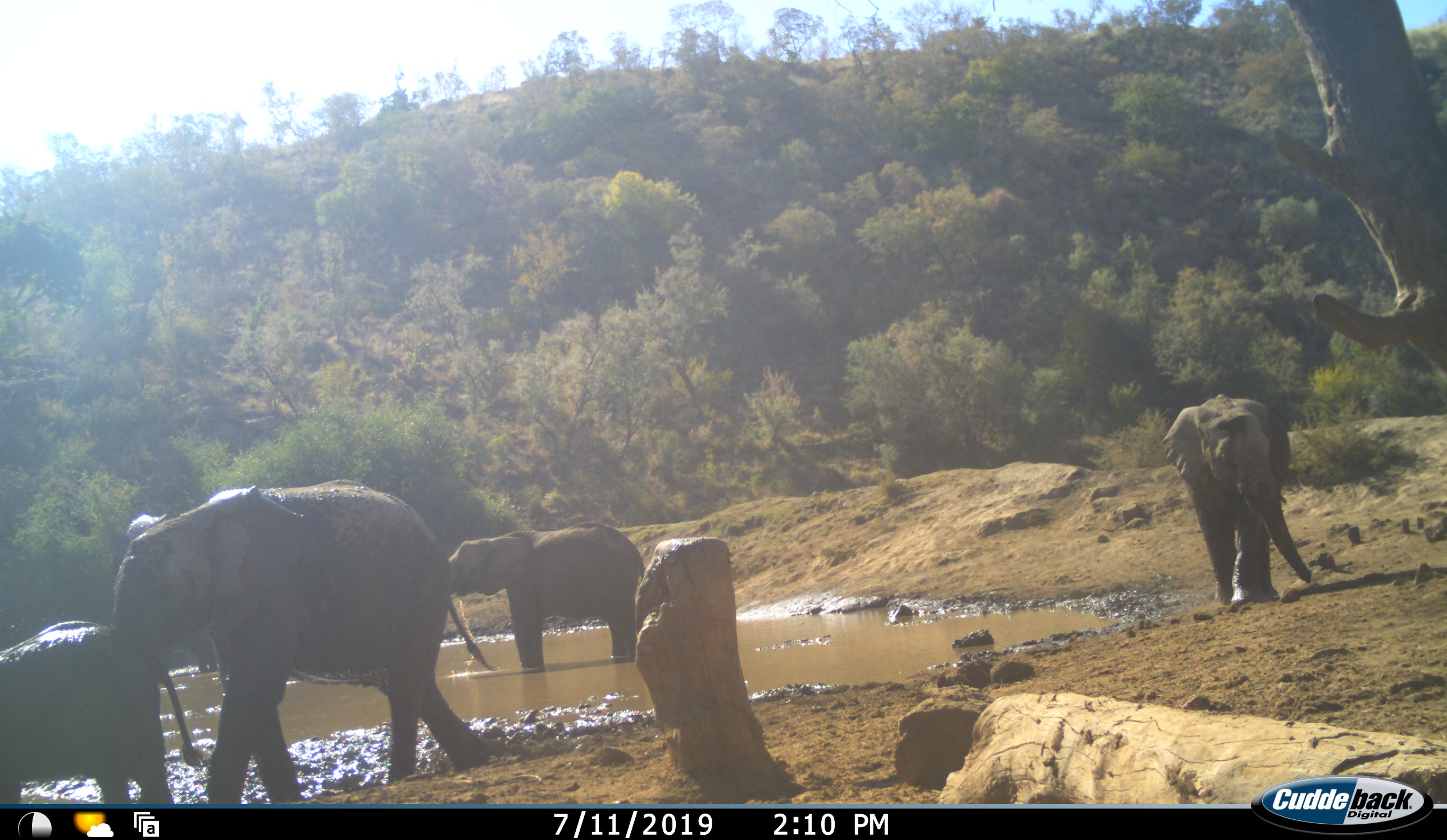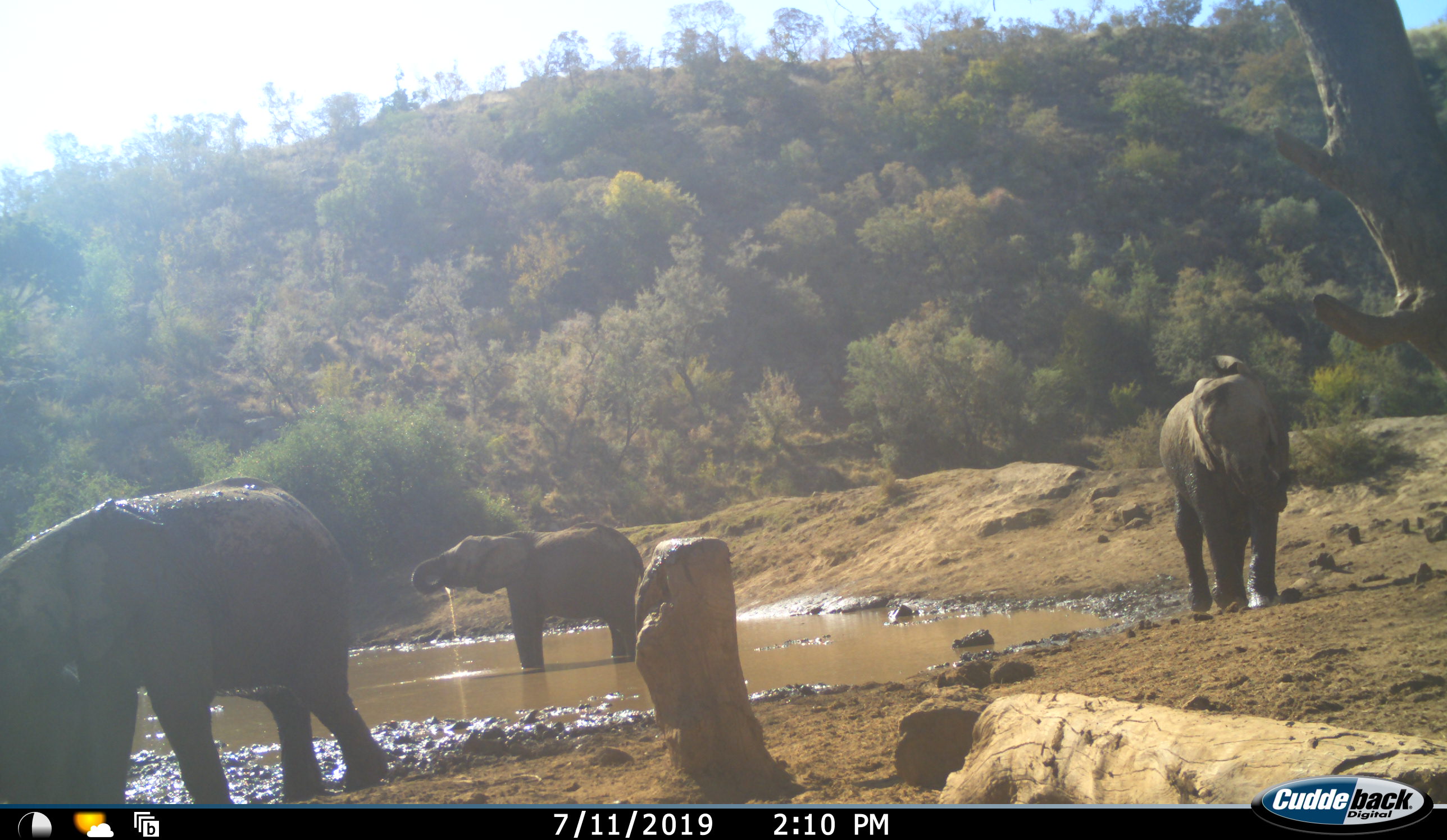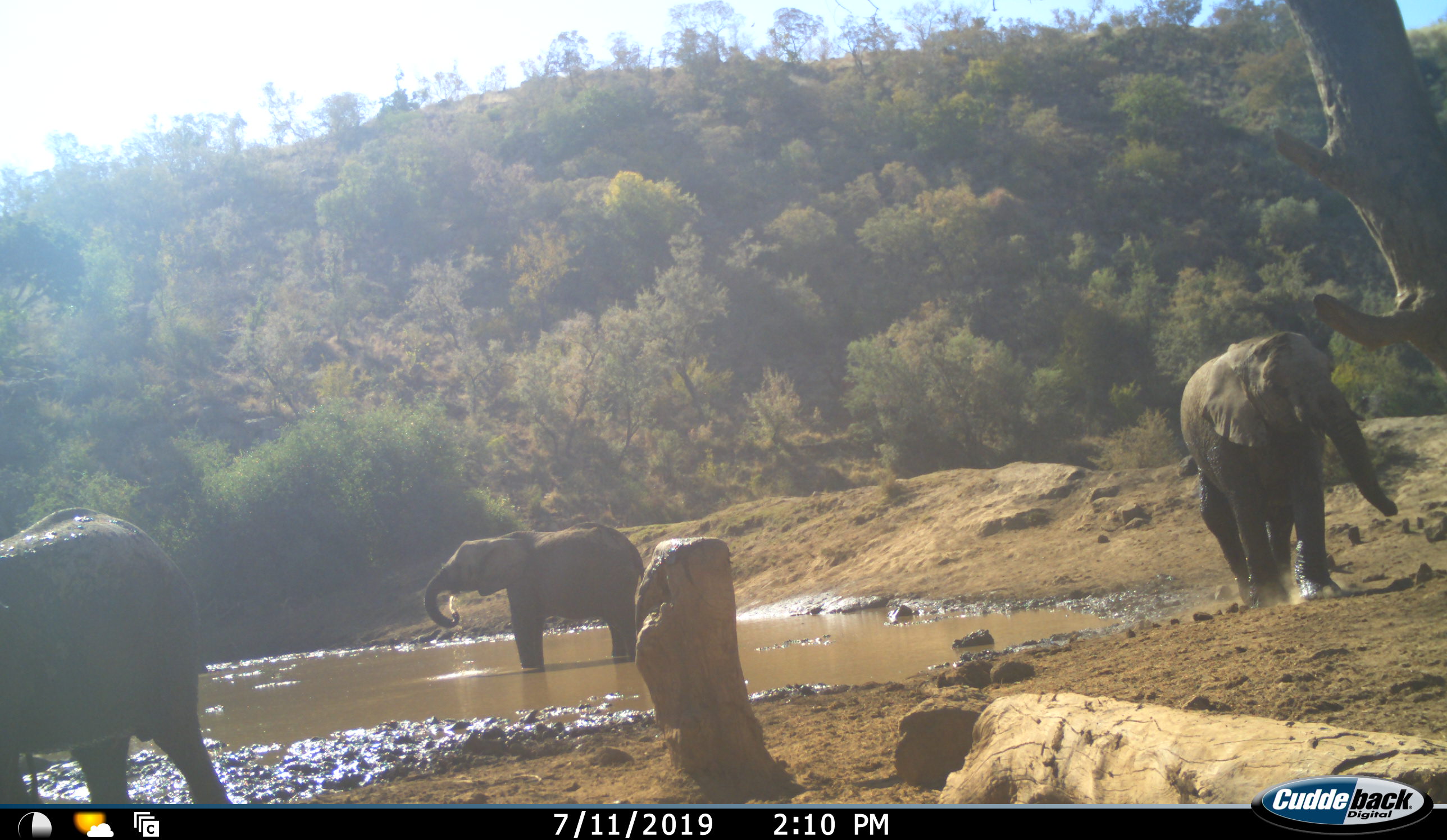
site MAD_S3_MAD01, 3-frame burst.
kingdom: Animalia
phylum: Chordata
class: Mammalia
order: Proboscidea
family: Elephantidae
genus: Loxodonta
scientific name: Loxodonta africana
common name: african bush elephant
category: elephant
Elephant (african bush elephant) (Loxodonta africana), count 4. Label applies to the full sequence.